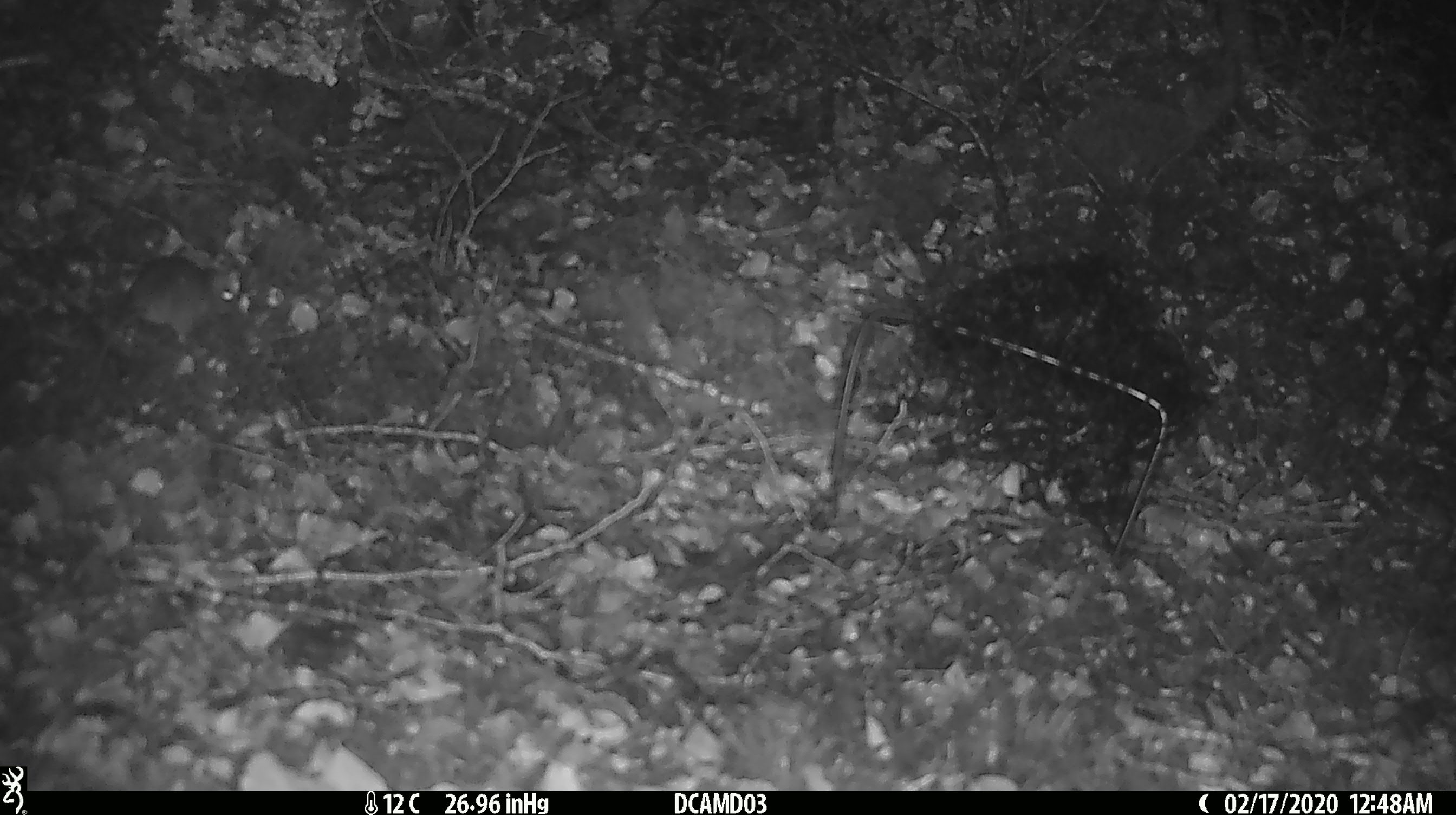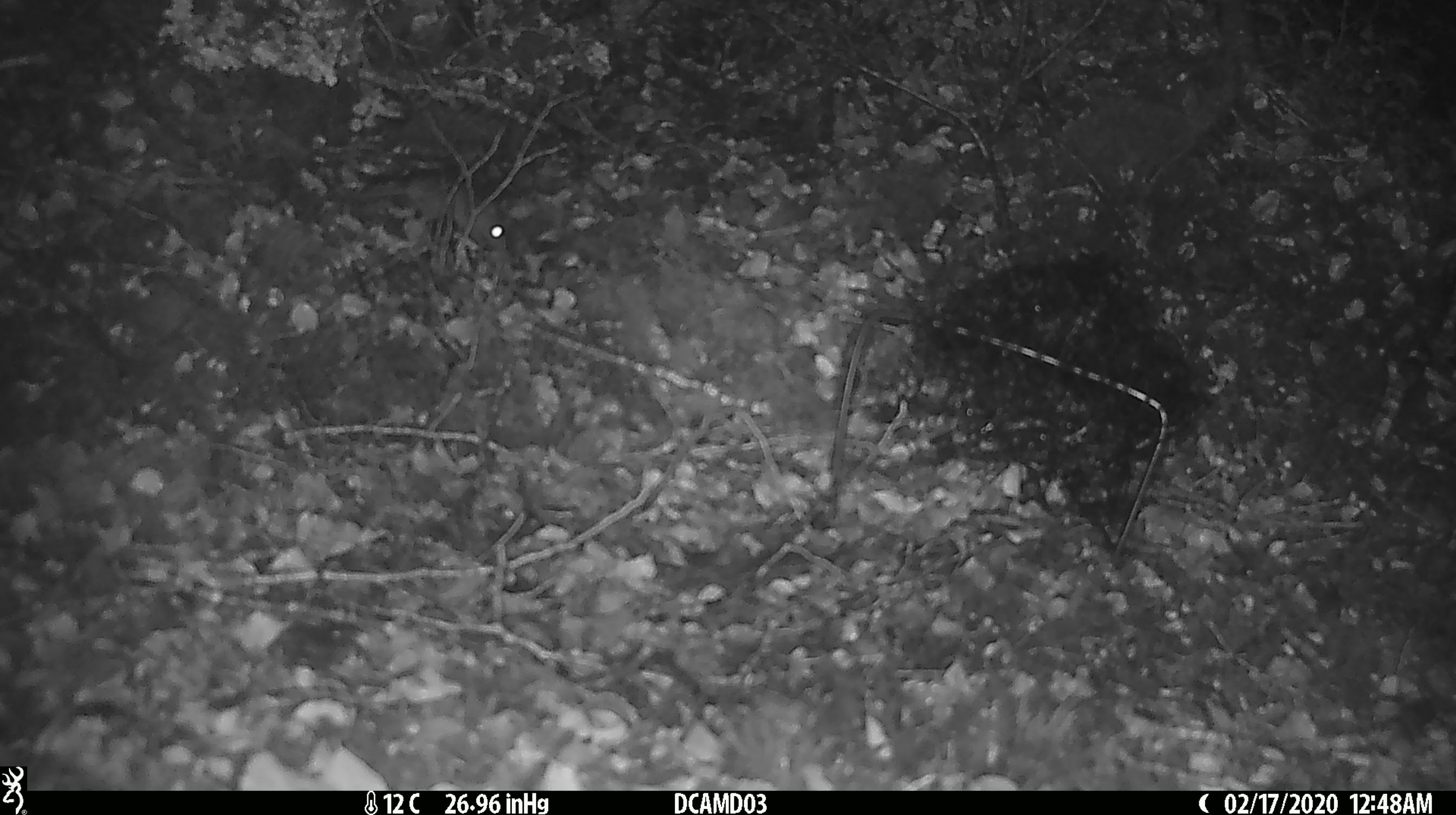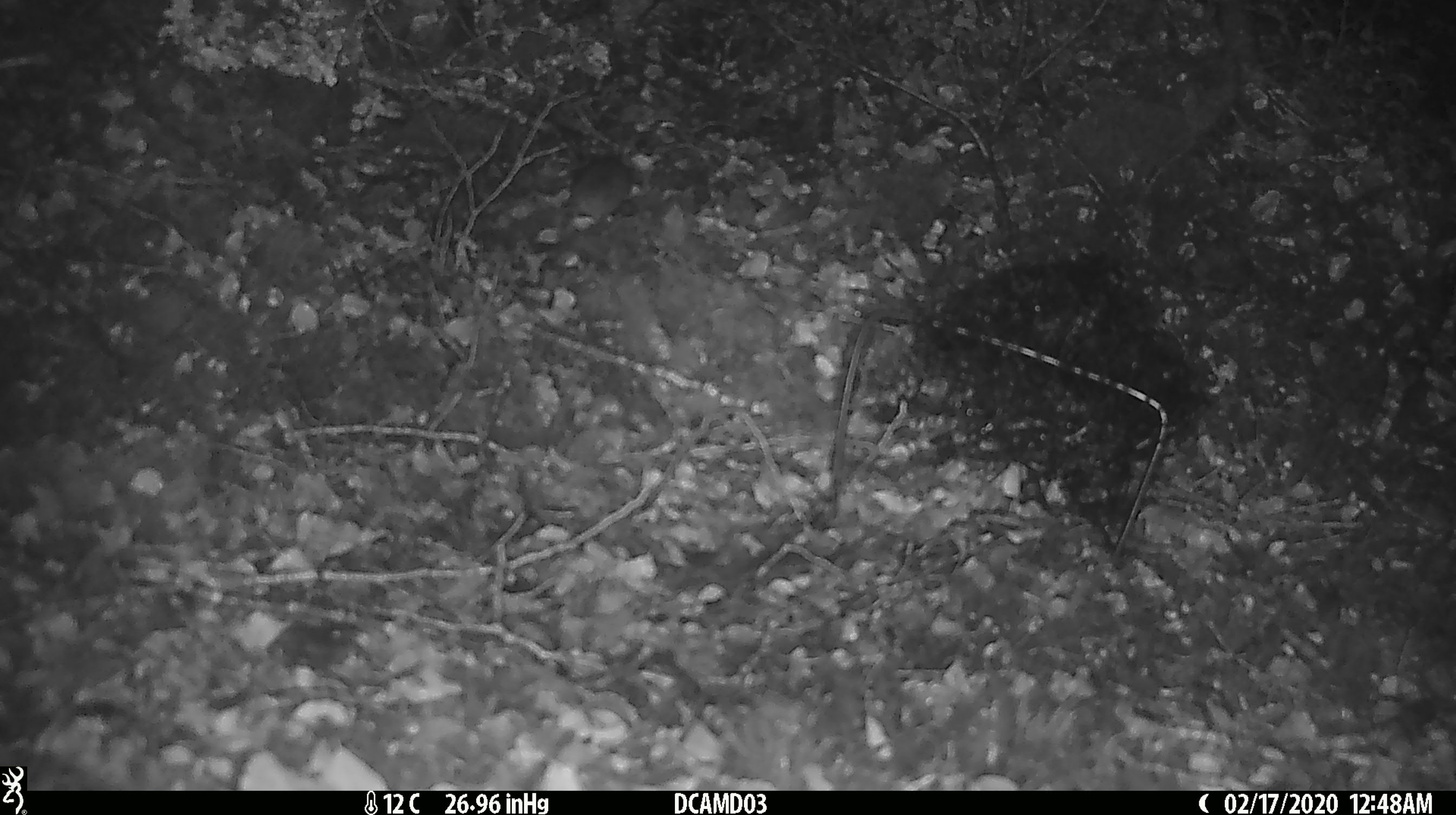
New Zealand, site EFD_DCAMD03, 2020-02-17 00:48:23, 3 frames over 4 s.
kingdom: Animalia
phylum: Chordata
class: Mammalia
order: Rodentia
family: Muridae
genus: Mus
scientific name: Mus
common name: mouse